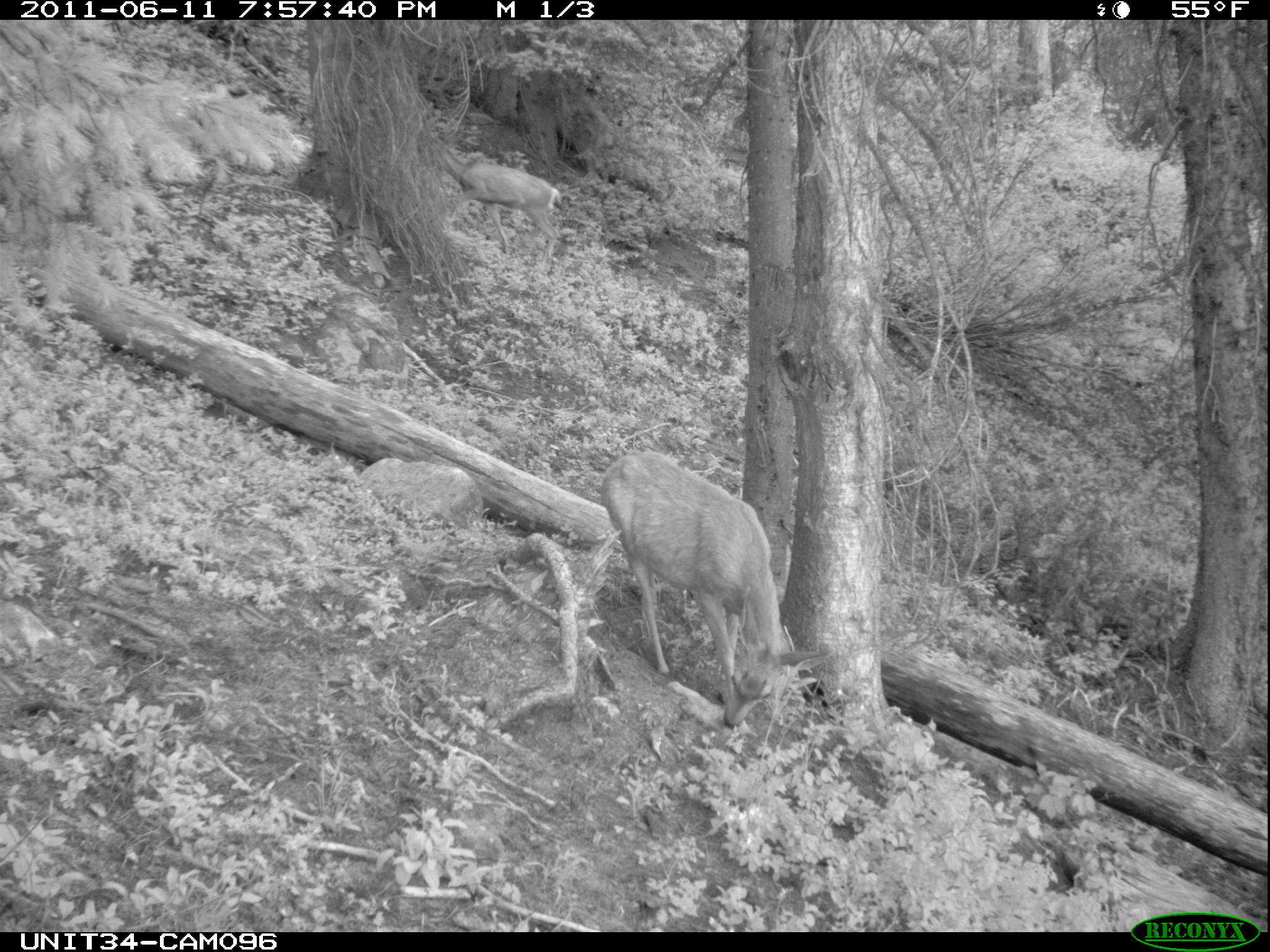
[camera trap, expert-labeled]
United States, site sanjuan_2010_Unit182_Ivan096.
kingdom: Animalia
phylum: Chordata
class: Mammalia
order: Artiodactyla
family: Cervidae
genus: Odocoileus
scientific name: Odocoileus hemionus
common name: mule deer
Odocoileus hemionus (mule deer).